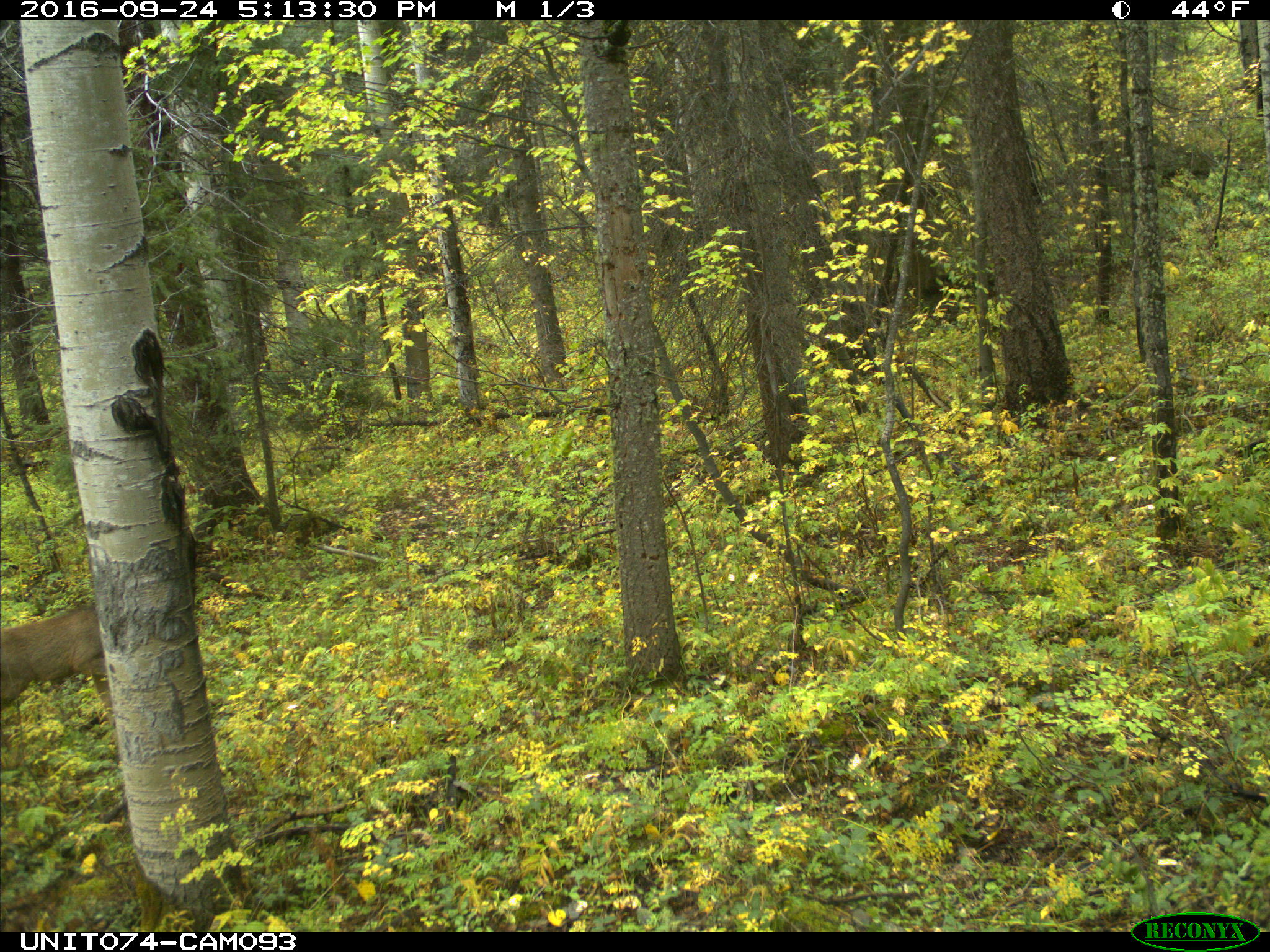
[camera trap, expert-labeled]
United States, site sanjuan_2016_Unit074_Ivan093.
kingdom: Animalia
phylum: Chordata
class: Mammalia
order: Artiodactyla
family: Cervidae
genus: Odocoileus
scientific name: Odocoileus hemionus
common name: mule deer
Odocoileus hemionus (mule deer).